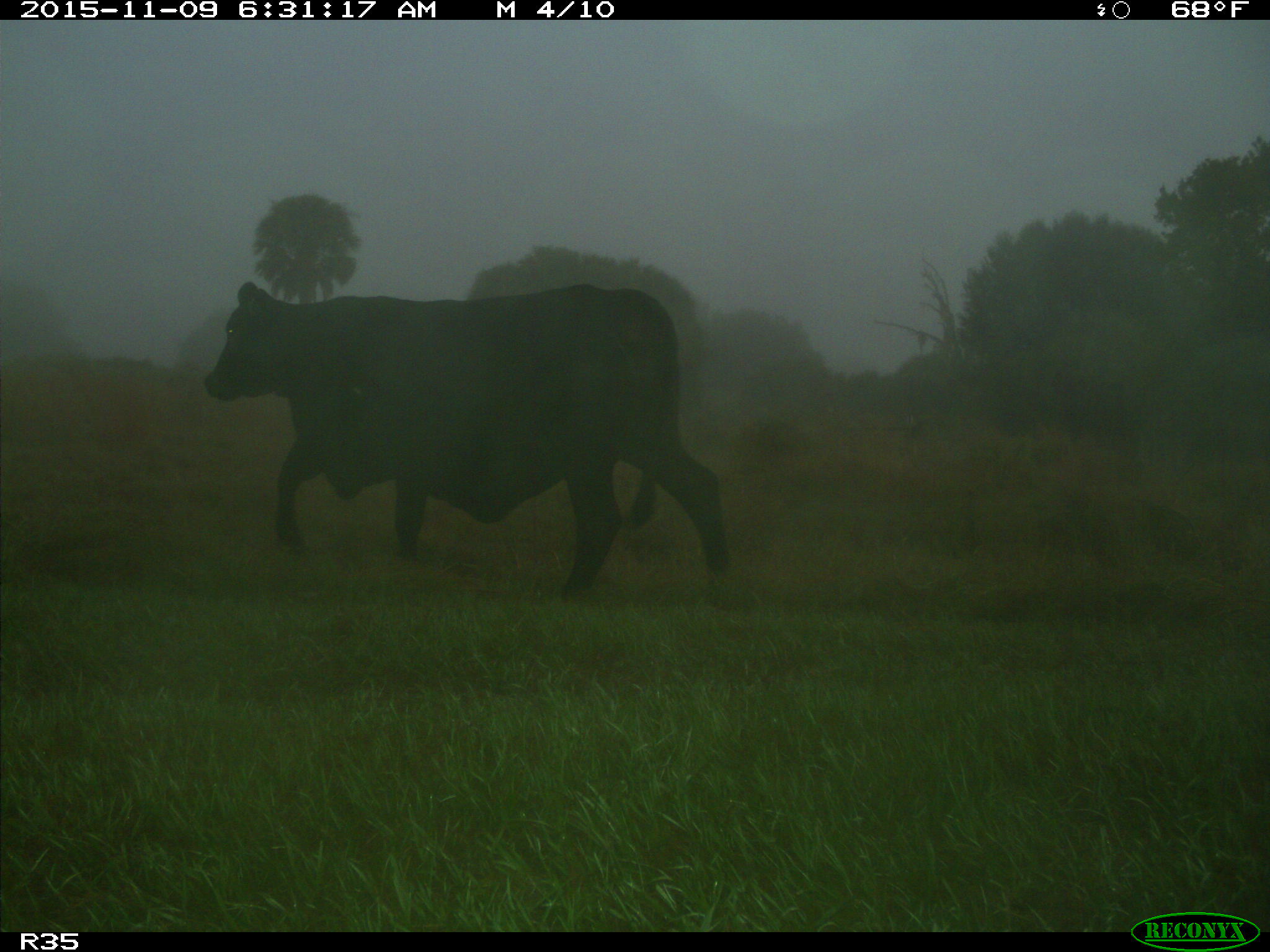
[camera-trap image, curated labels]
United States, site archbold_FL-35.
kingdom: Animalia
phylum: Chordata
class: Mammalia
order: Artiodactyla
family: Bovidae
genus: Bos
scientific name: Bos taurus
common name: domestic cow